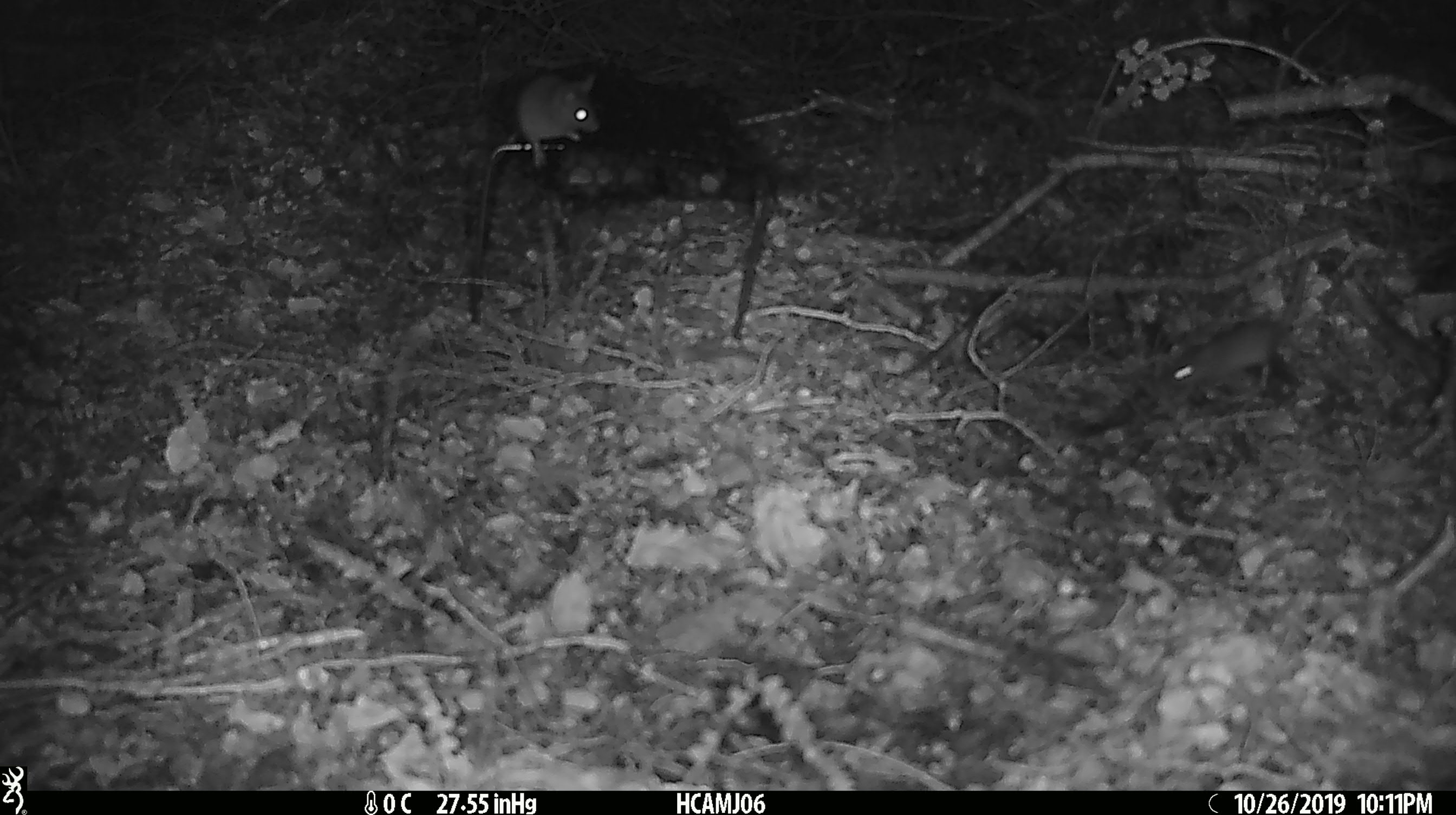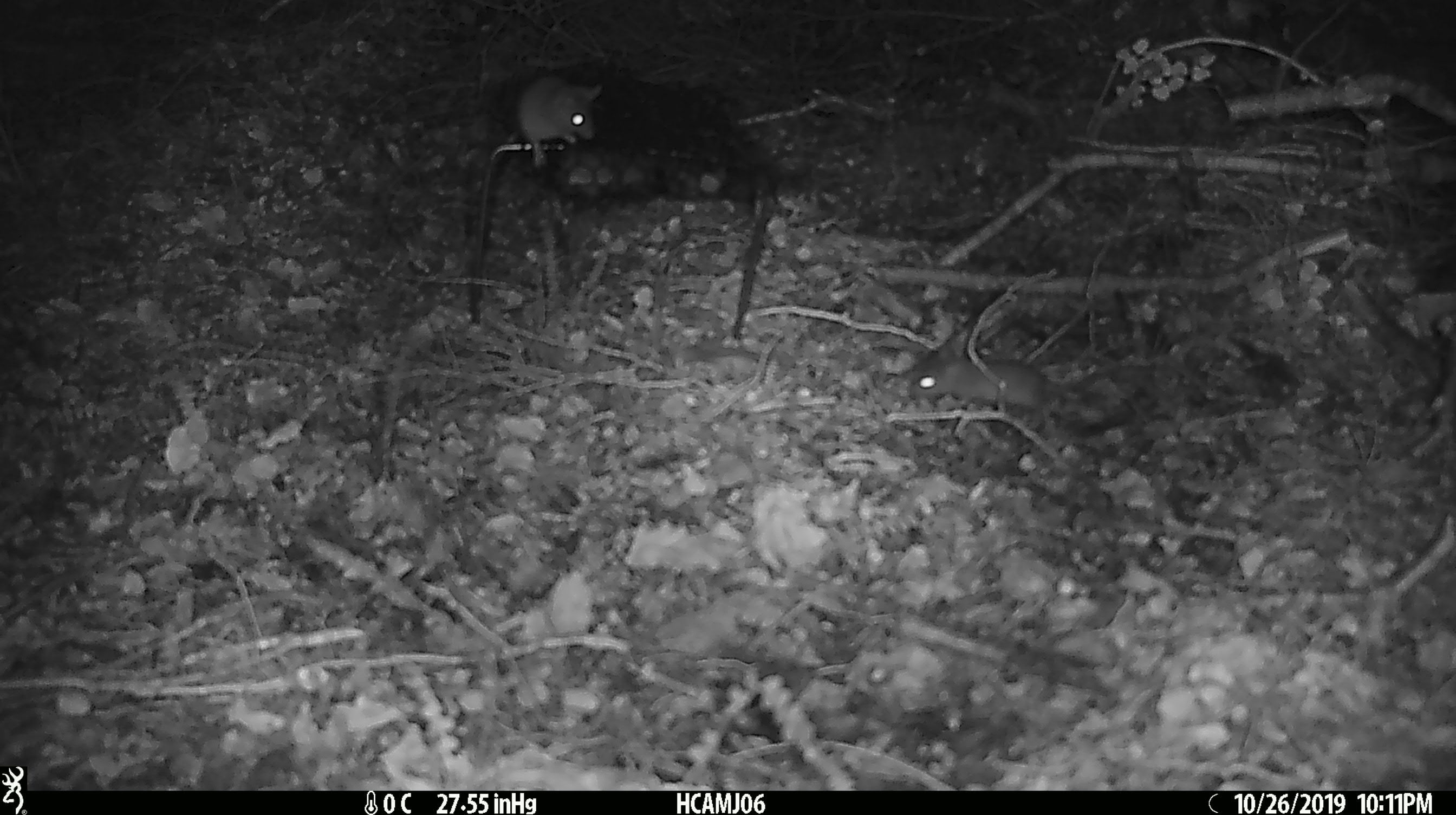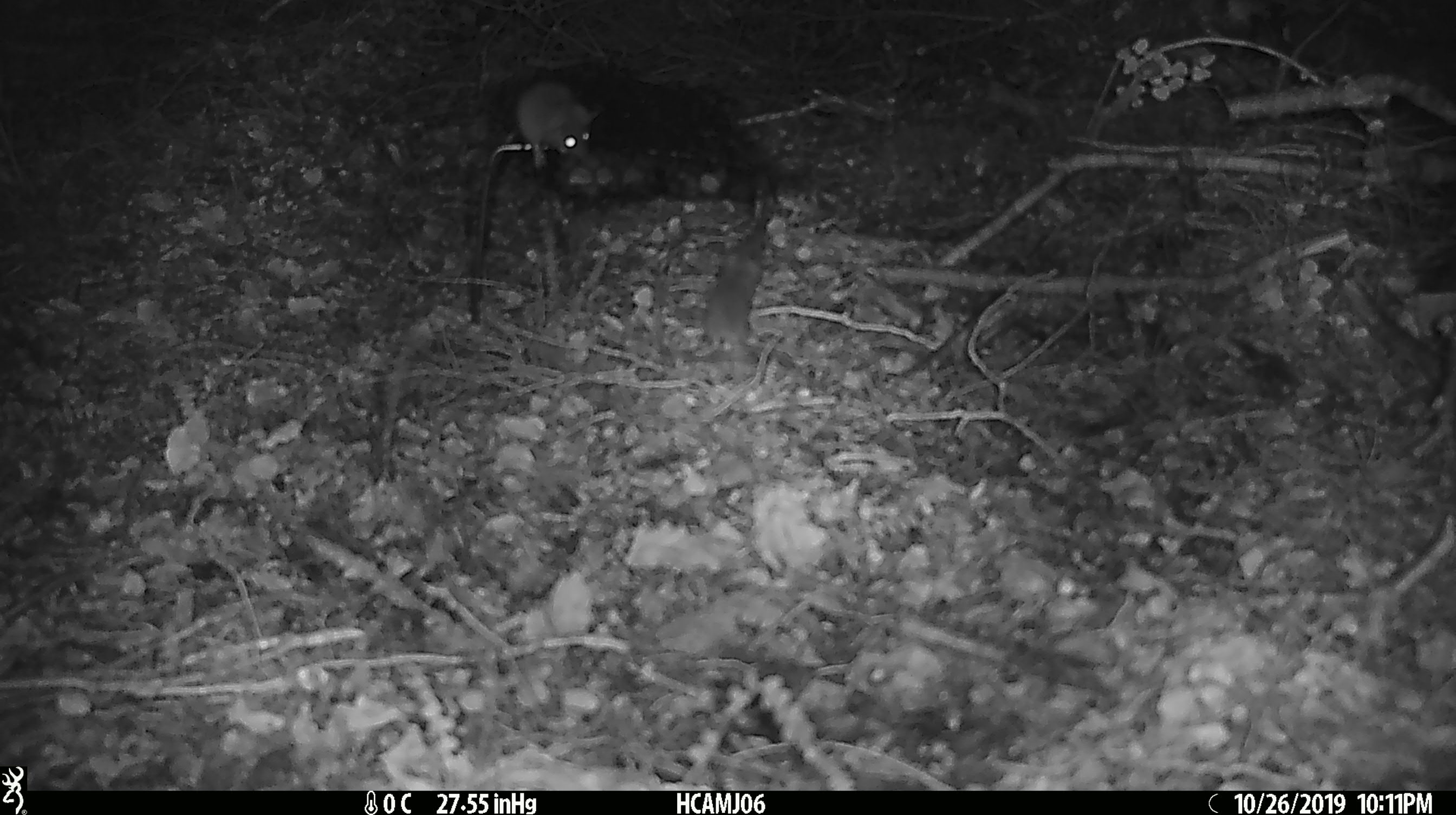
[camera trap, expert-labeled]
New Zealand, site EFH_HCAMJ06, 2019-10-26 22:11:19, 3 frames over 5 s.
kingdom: Animalia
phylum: Chordata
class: Mammalia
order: Rodentia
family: Muridae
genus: Mus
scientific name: Mus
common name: mouse